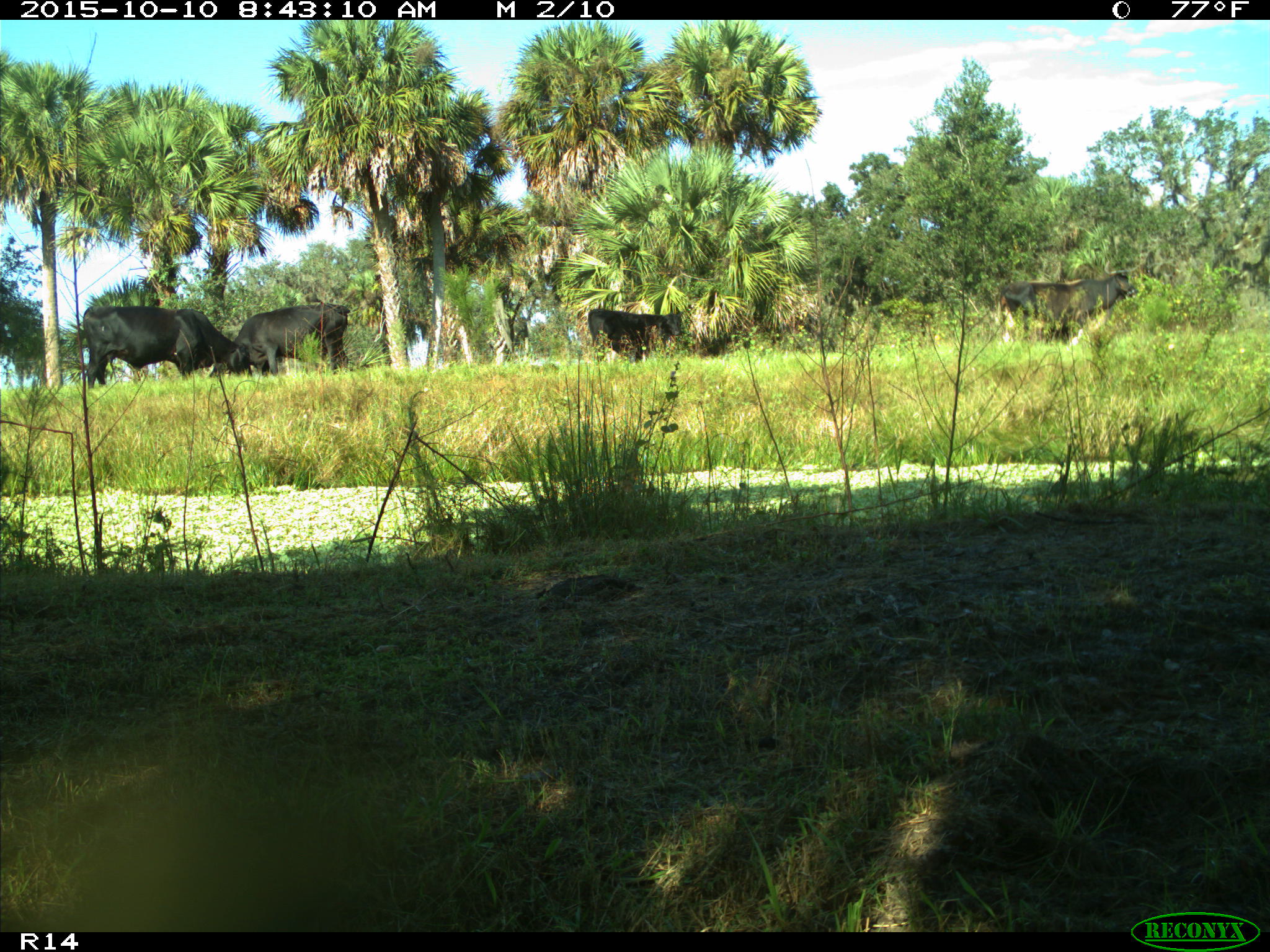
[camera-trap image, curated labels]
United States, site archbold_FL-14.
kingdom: Animalia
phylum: Chordata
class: Mammalia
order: Artiodactyla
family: Bovidae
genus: Bos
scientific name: Bos taurus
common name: domestic cow